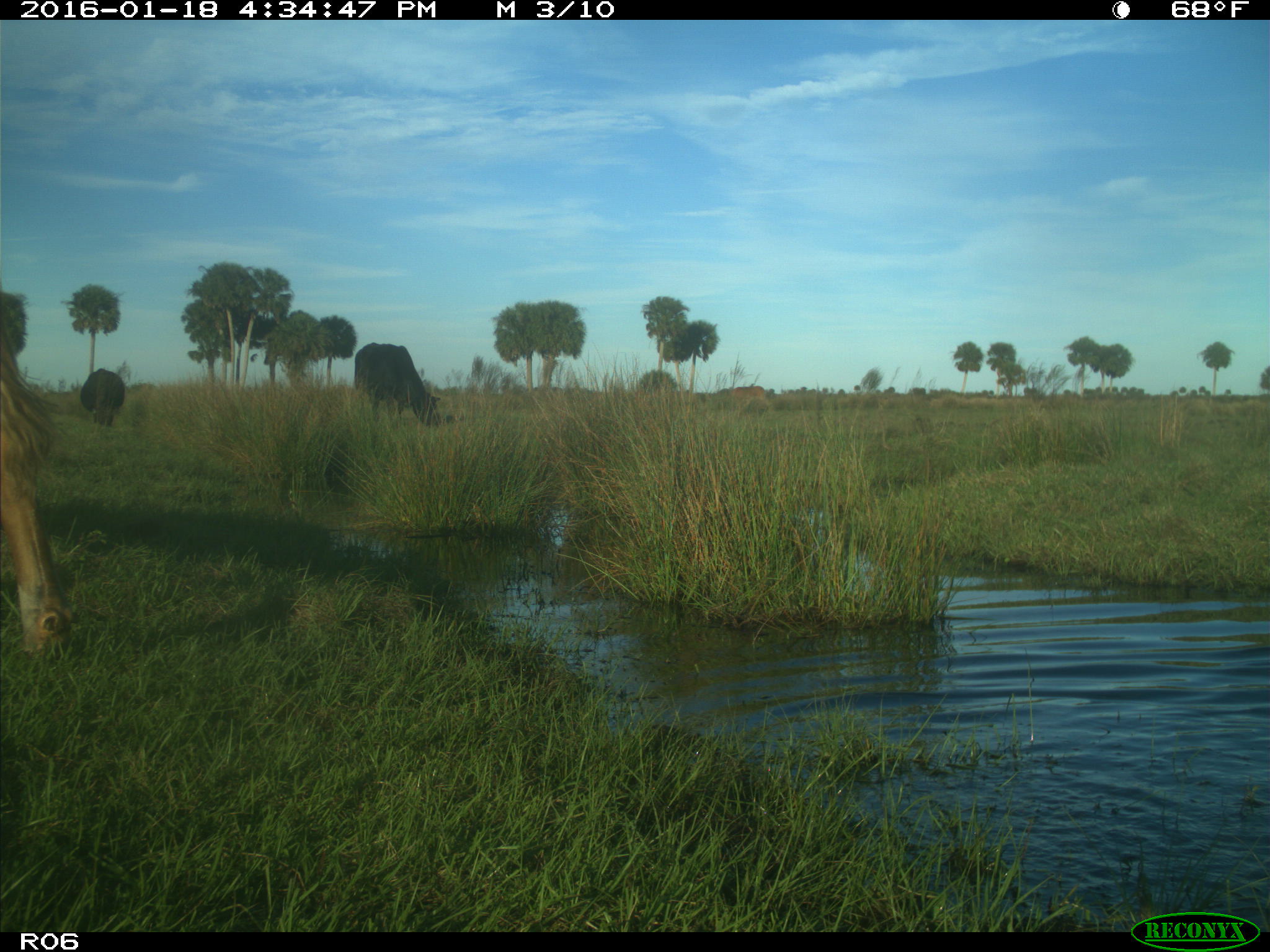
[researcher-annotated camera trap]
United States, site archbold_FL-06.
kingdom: Animalia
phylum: Chordata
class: Mammalia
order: Artiodactyla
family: Bovidae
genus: Bos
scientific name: Bos taurus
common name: domestic cow